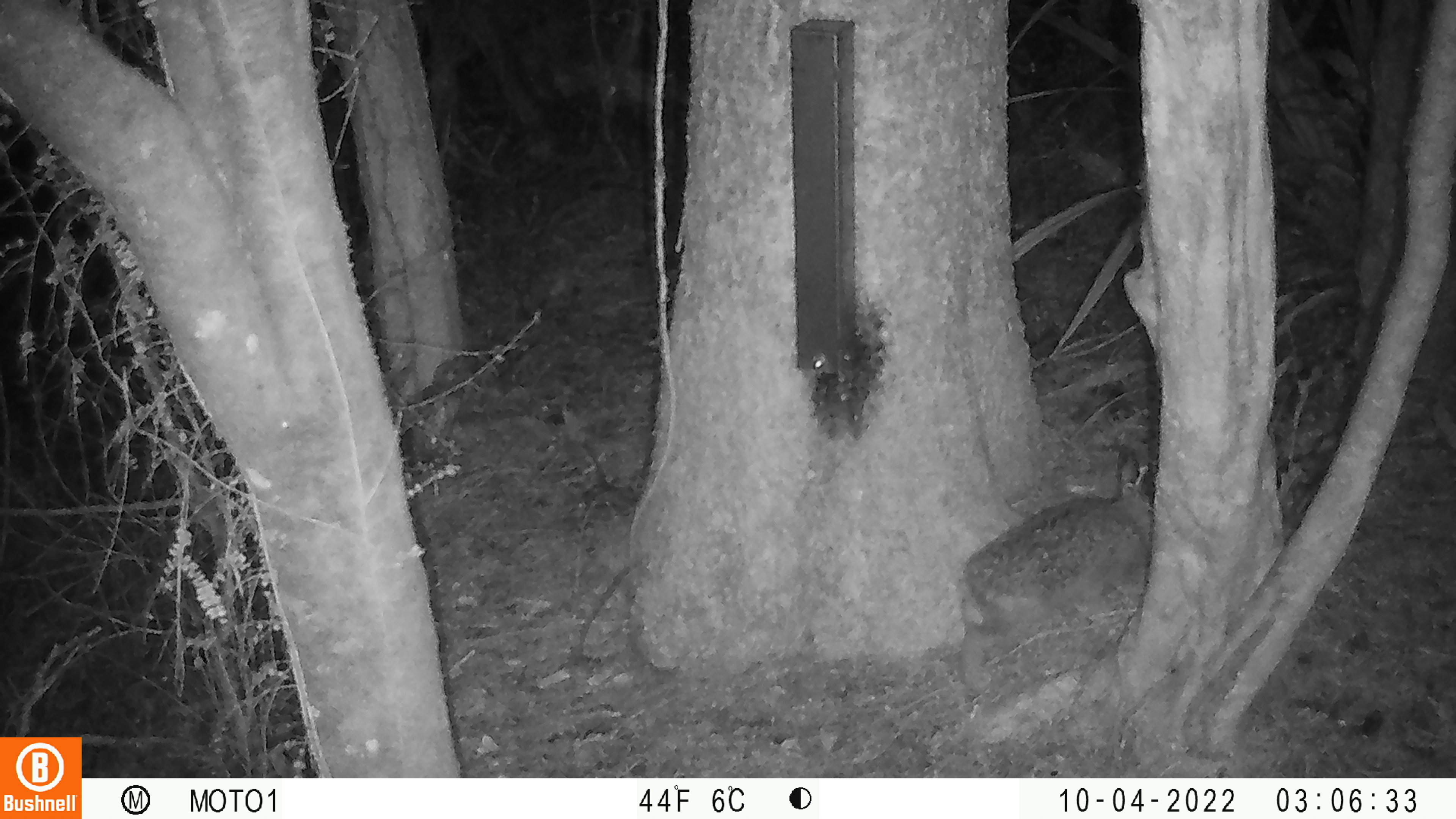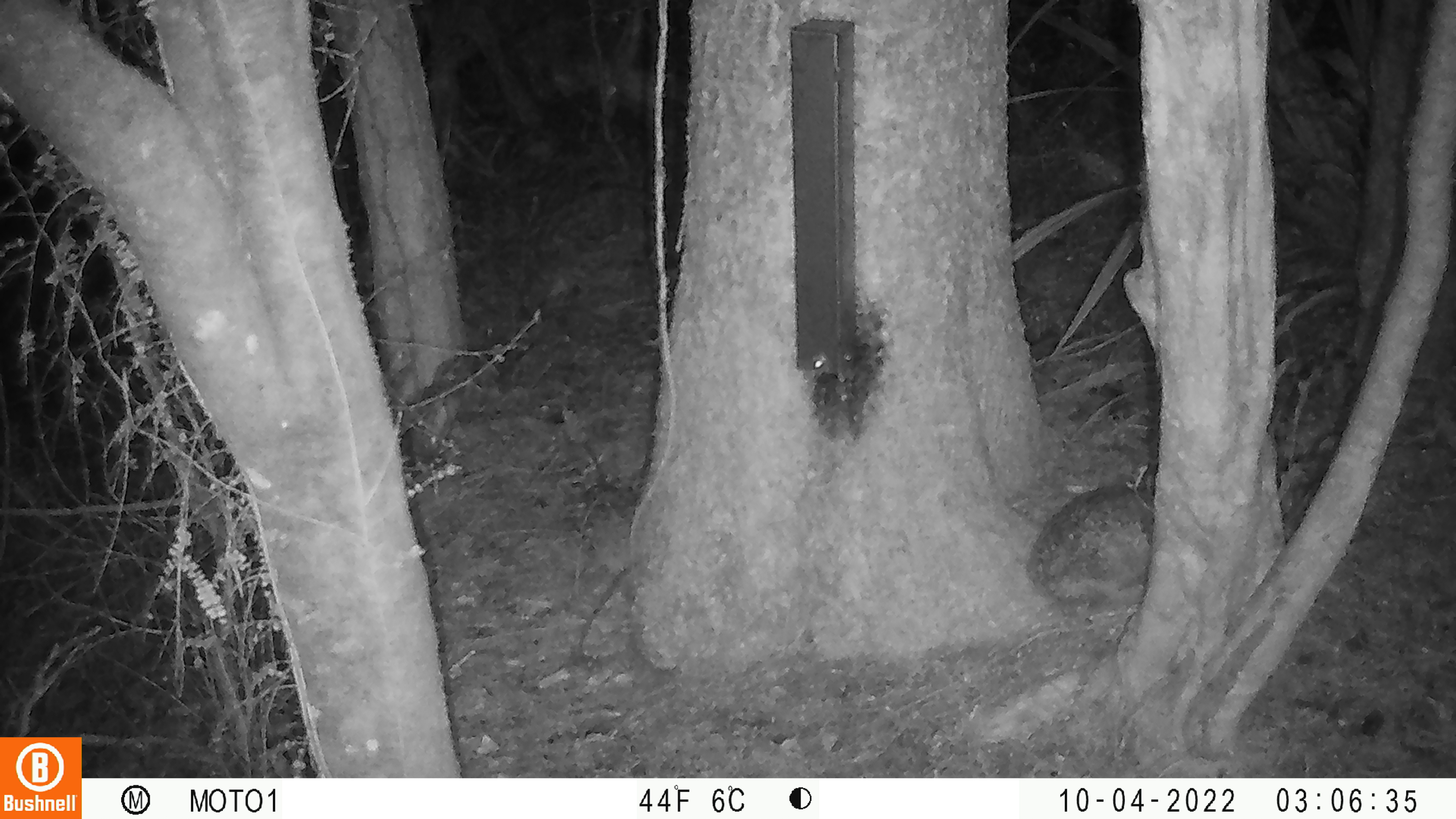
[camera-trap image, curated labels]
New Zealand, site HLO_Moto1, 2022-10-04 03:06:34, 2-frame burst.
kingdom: Animalia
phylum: Chordata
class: Mammalia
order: Lagomorpha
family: Leporidae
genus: Oryctolagus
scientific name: Oryctolagus cuniculus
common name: european rabbit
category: rabbit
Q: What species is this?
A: Rabbit (european rabbit) (Oryctolagus cuniculus).